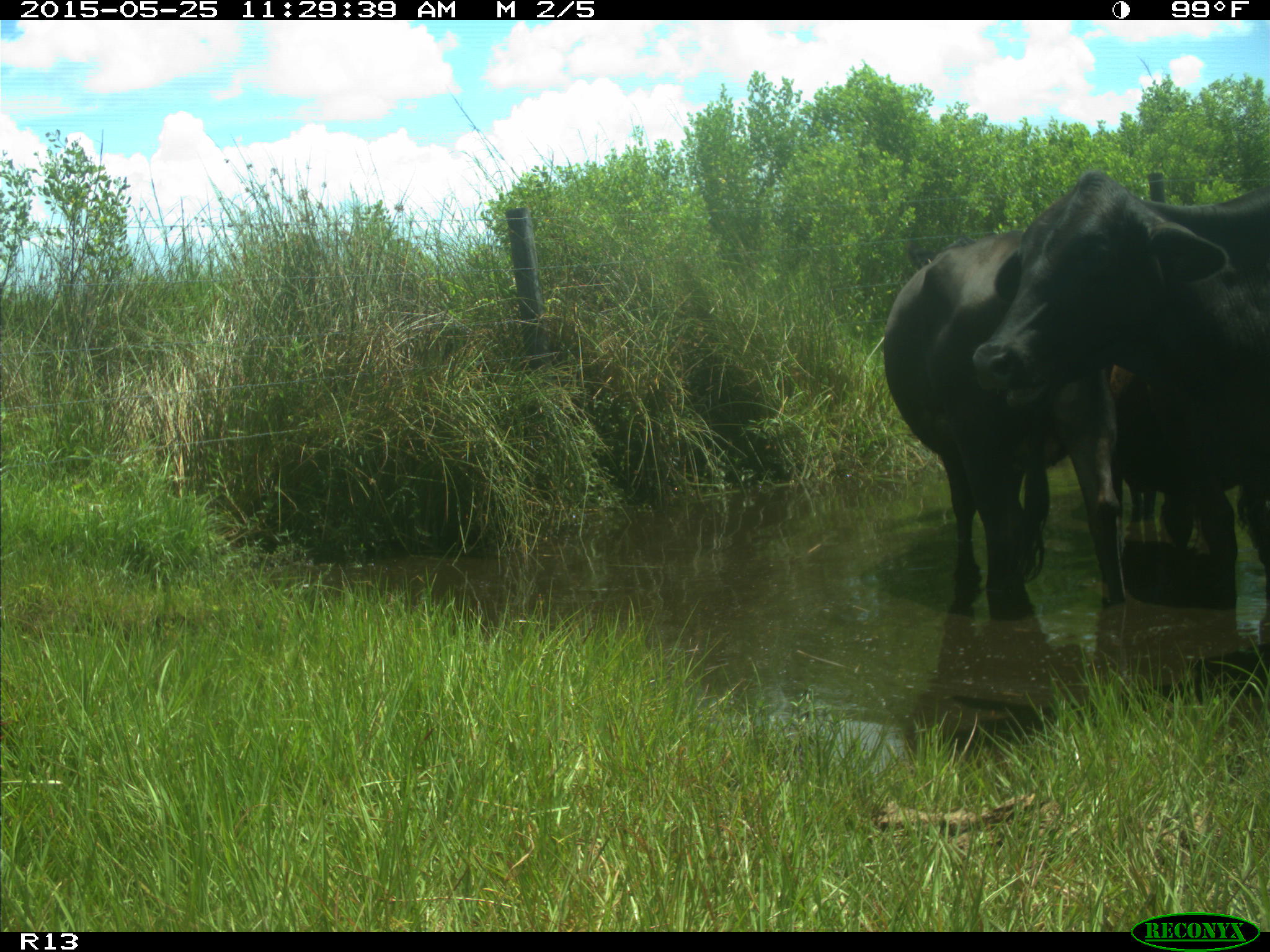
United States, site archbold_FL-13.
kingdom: Animalia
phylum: Chordata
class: Mammalia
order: Artiodactyla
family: Bovidae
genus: Bos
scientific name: Bos taurus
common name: domestic cow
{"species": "Bos taurus (domestic cow)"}